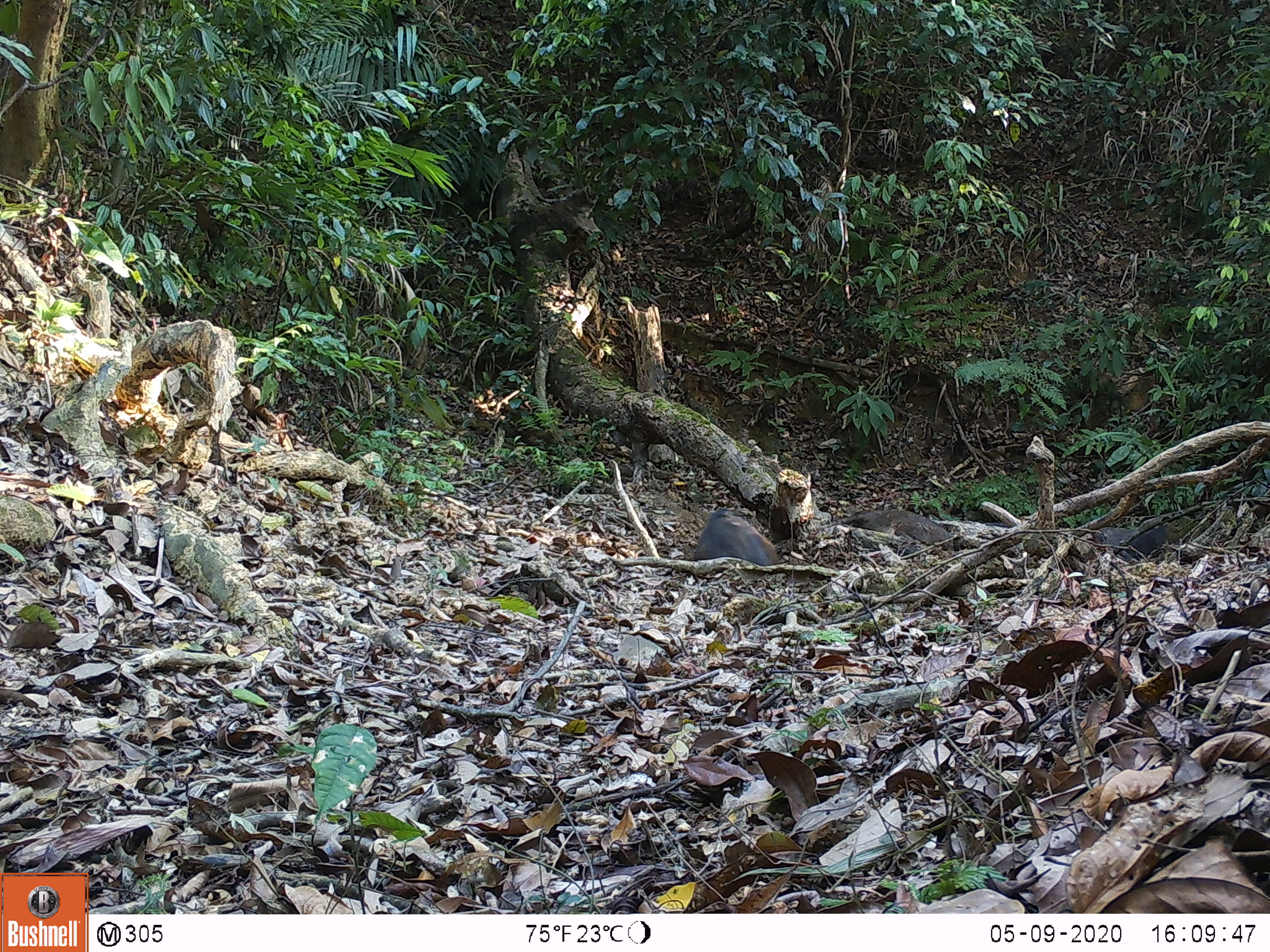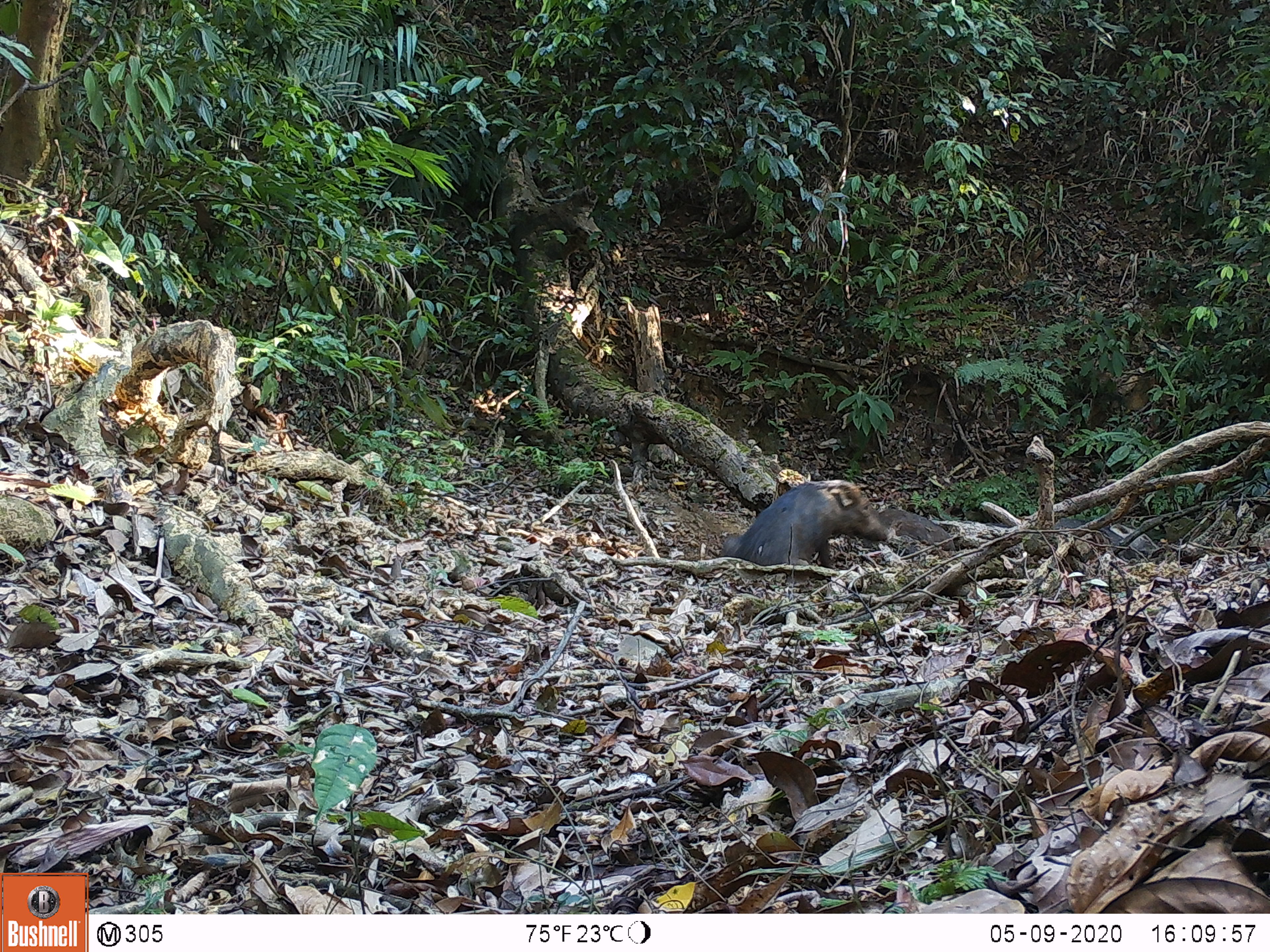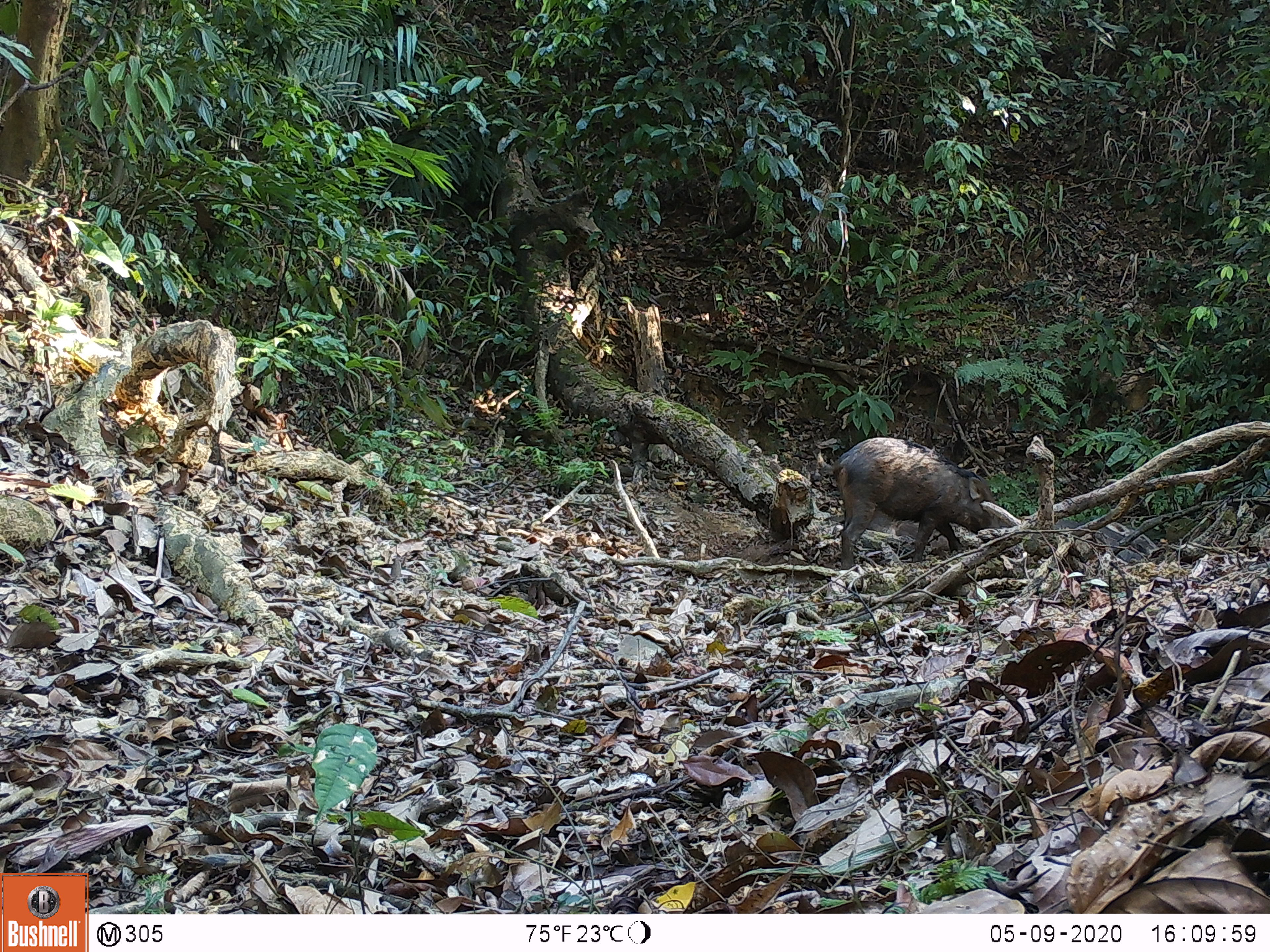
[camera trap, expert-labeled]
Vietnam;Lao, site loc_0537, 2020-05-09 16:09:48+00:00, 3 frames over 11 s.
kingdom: Animalia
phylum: Chordata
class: Mammalia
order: Artiodactyla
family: Suidae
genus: Sus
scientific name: Sus scrofa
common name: eurasian wild pig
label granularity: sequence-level